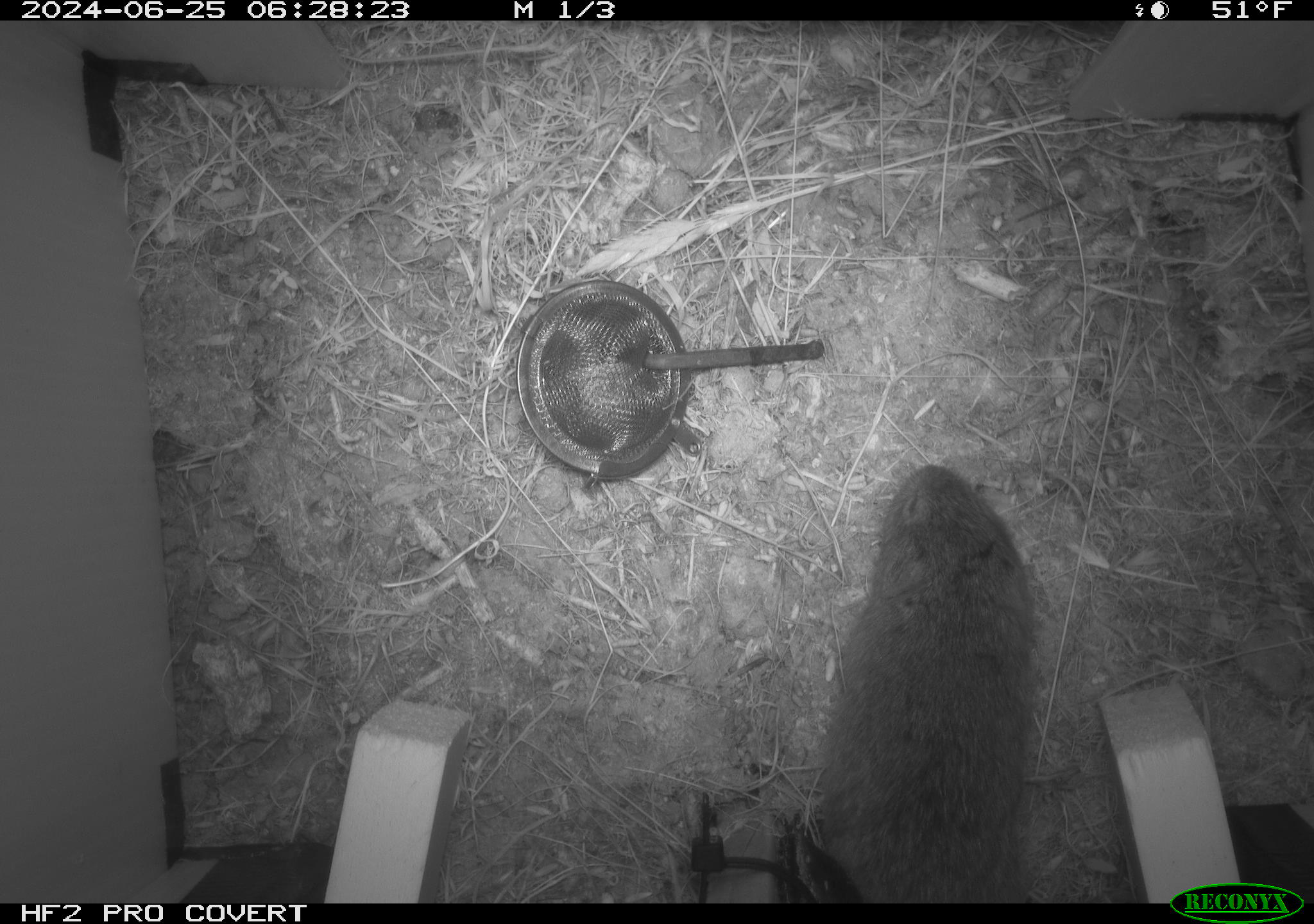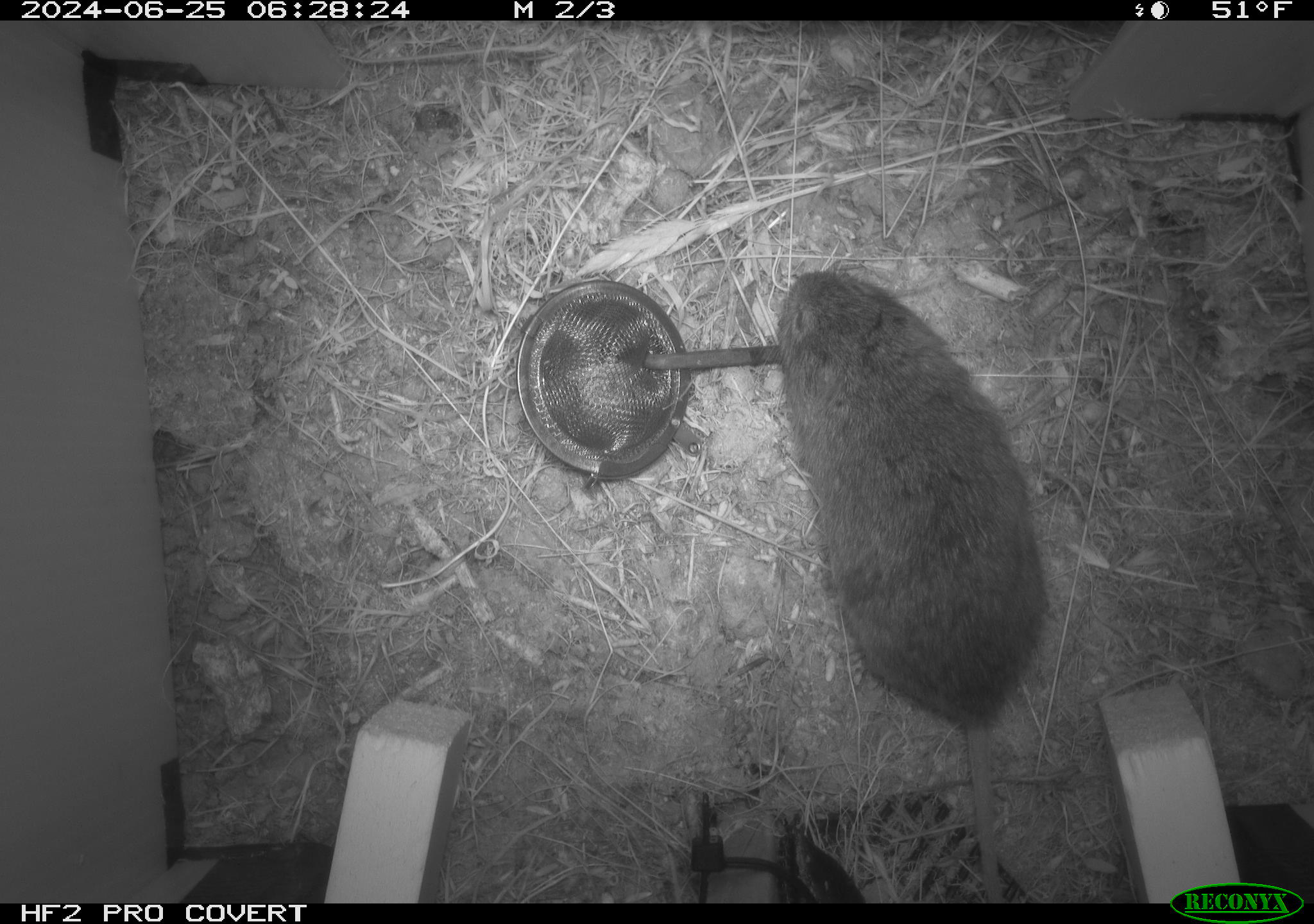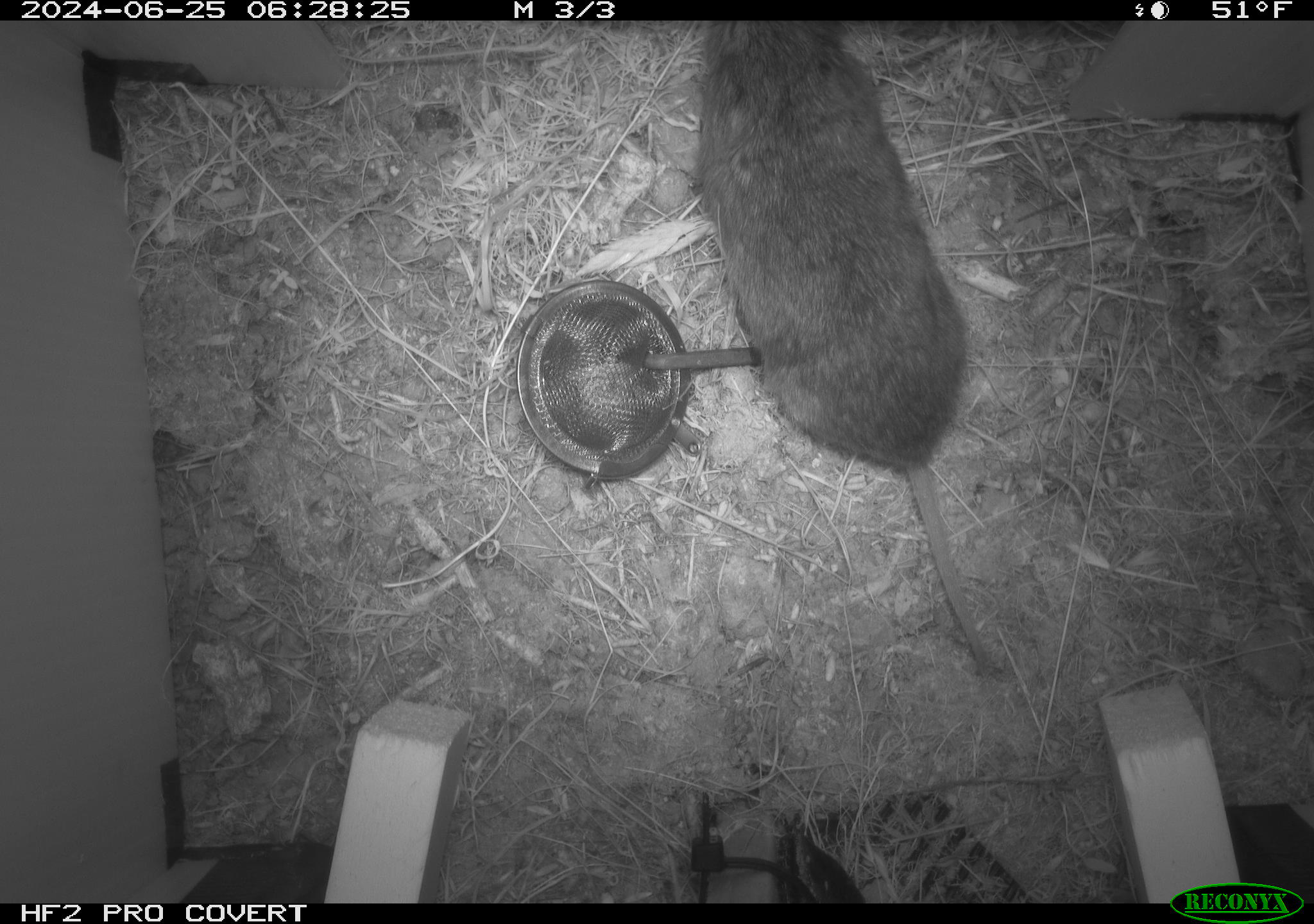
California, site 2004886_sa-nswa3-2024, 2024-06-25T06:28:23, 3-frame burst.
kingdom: Animalia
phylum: Chordata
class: Mammalia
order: Rodentia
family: Cricetidae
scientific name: Arvicolinae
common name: voles, lemmings, and muskrats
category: arvicolinae subfamily